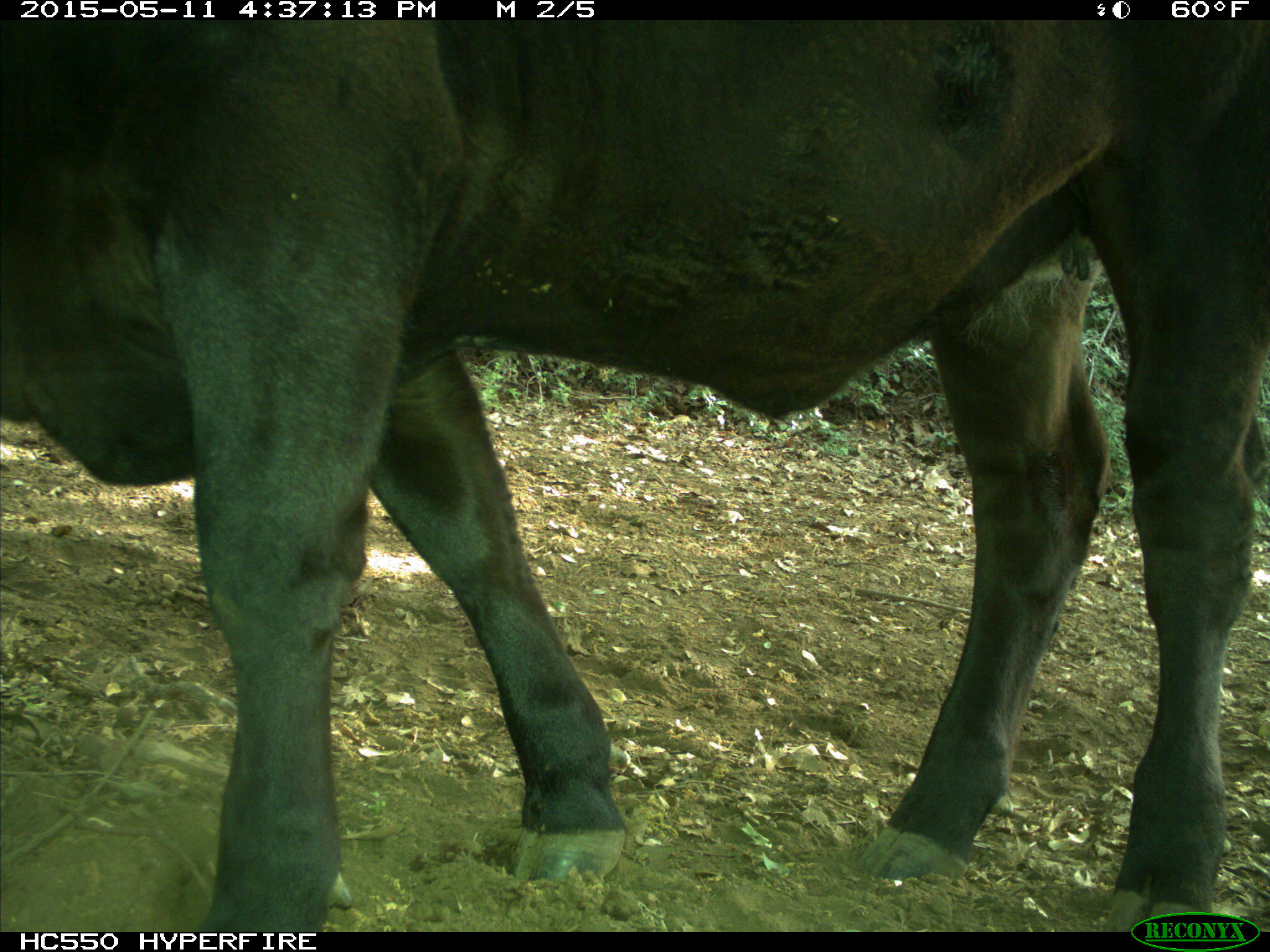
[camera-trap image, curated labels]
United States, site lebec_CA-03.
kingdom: Animalia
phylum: Chordata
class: Mammalia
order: Artiodactyla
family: Bovidae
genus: Bos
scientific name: Bos taurus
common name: domestic cow